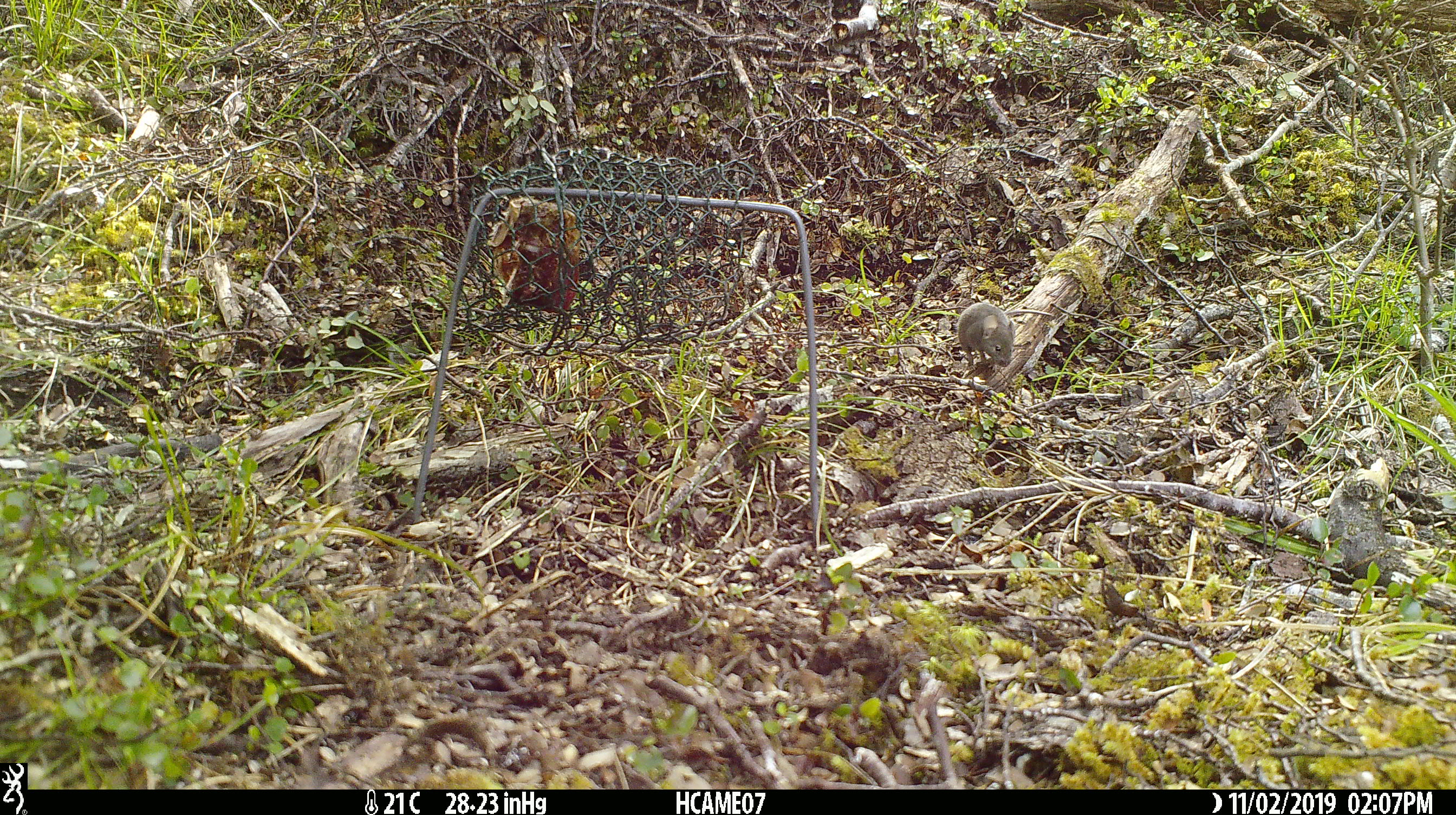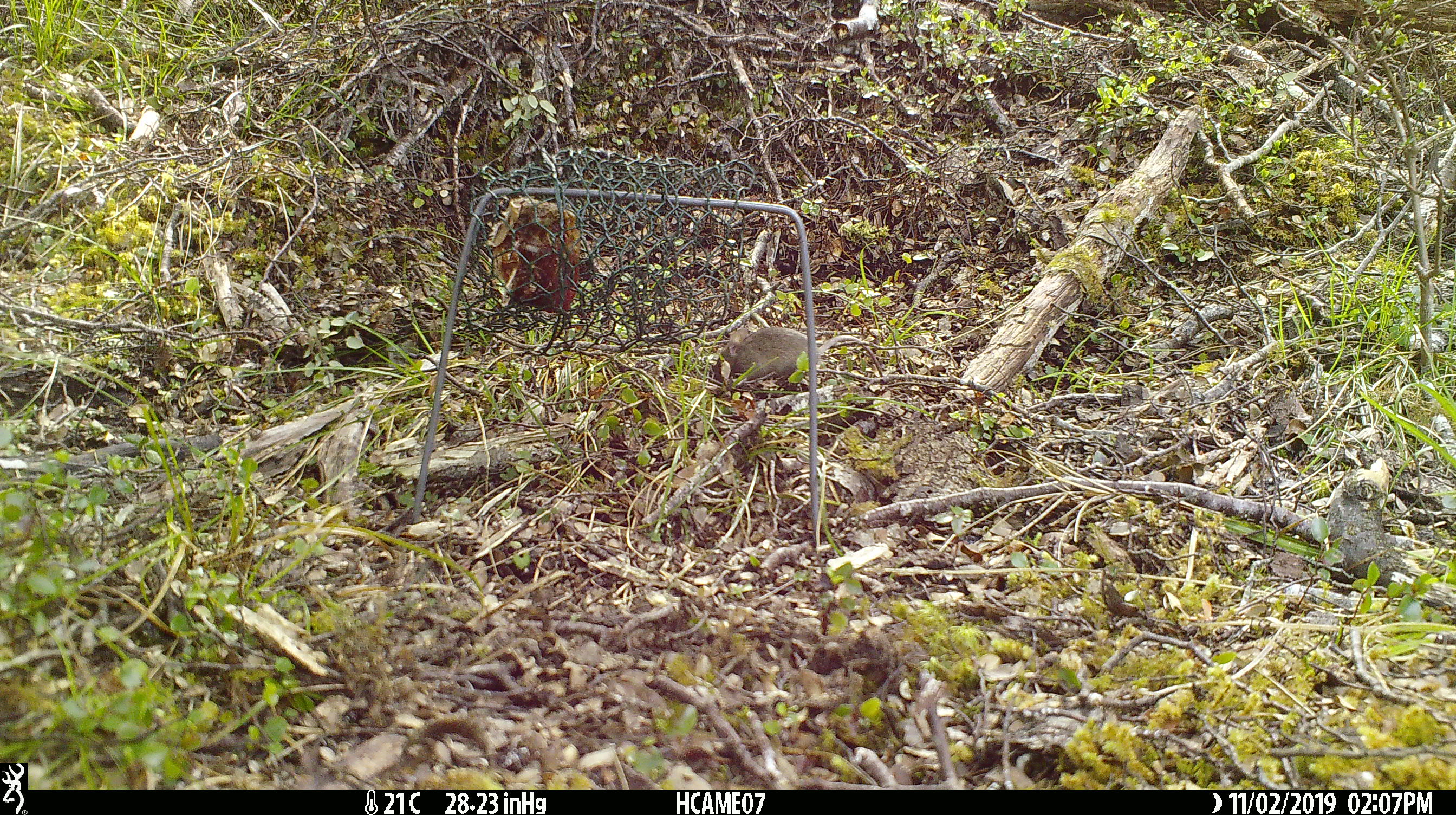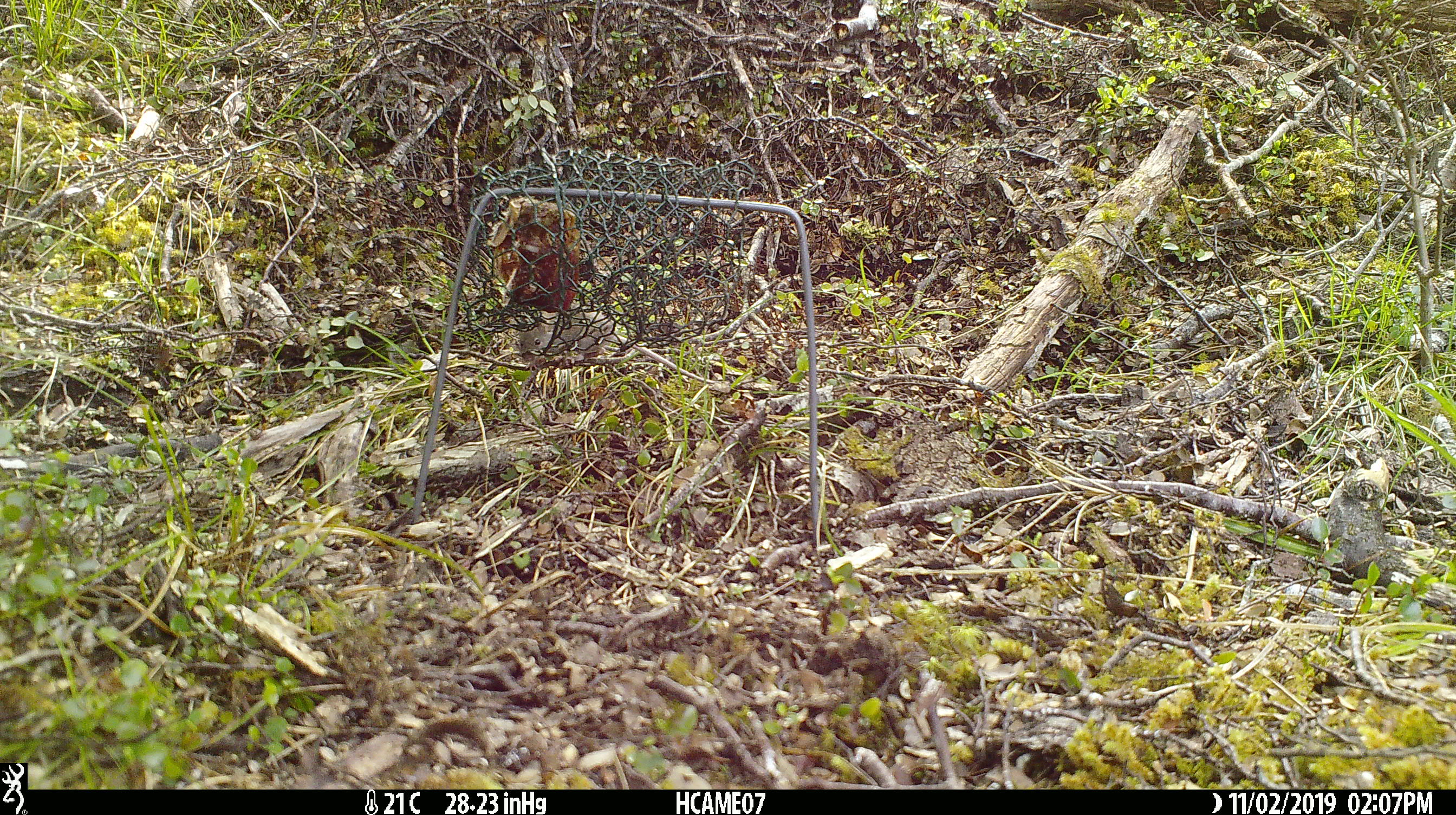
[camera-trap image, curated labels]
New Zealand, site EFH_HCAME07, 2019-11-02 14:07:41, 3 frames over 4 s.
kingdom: Animalia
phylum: Chordata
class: Mammalia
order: Rodentia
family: Muridae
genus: Mus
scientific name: Mus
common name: mouse